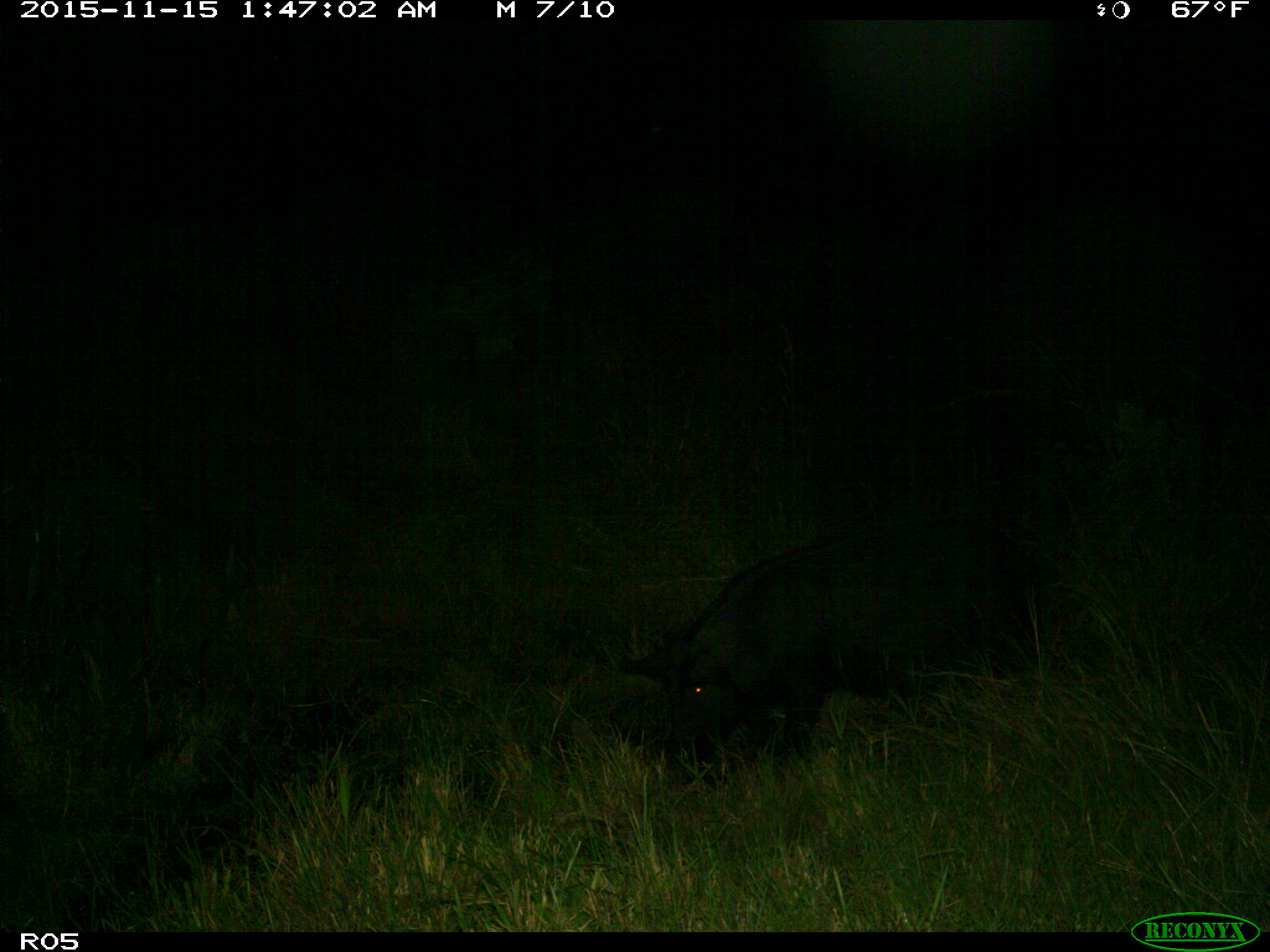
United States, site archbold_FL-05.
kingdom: Animalia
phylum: Chordata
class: Mammalia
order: Artiodactyla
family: Suidae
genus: Sus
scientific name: Sus scrofa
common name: wild boar